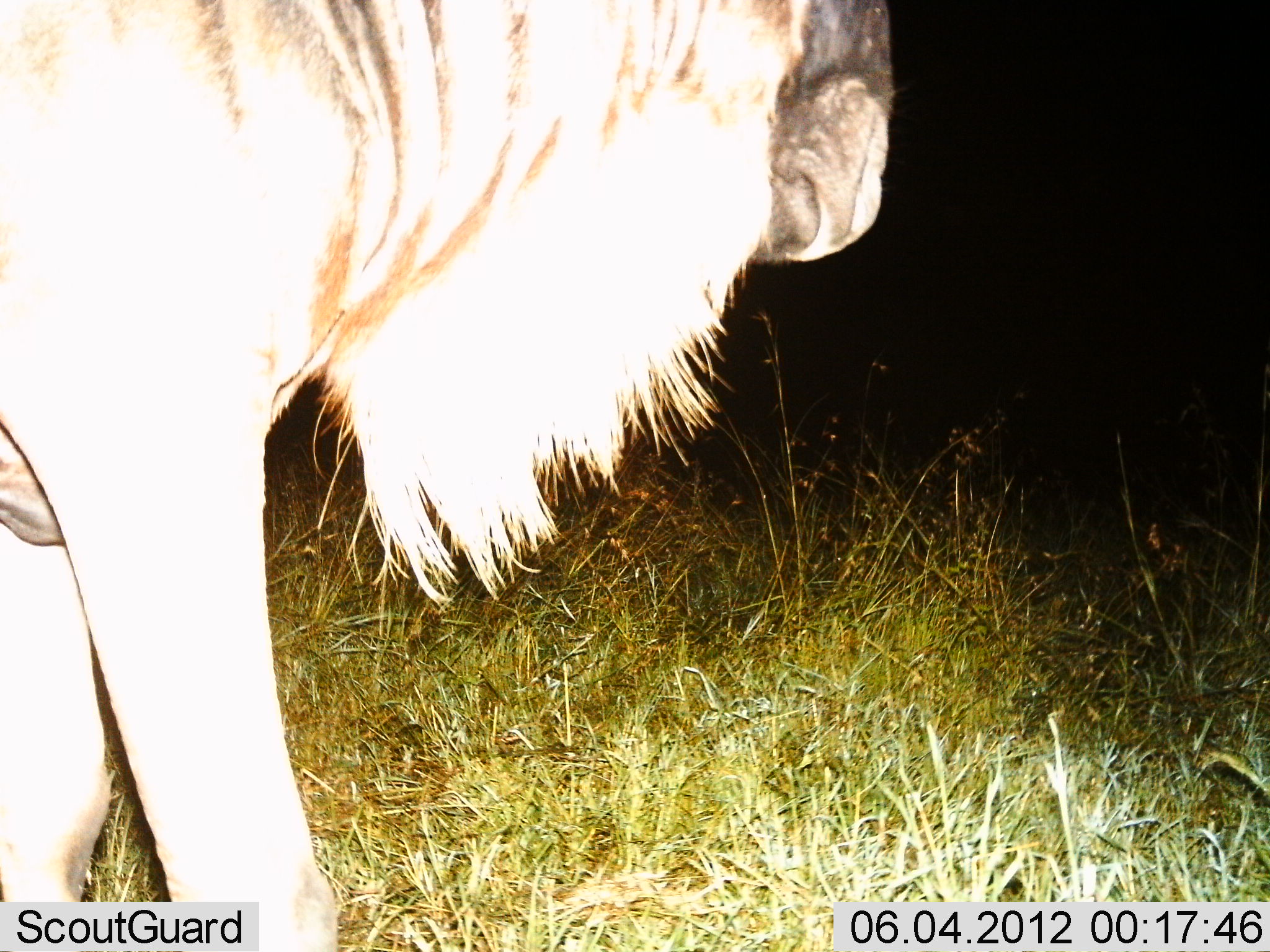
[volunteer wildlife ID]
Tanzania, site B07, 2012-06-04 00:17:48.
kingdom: Animalia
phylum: Chordata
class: Mammalia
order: Artiodactyla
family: Bovidae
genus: Connochaetes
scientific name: Connochaetes taurinus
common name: blue wildebeest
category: wildebeest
Wildebeest (blue wildebeest) (Connochaetes taurinus), count 1. Behavior (volunteer vote fractions): standing 70%, resting 0%, moving 30%, interacting 0%. Young present (vote fraction): 0%. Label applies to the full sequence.